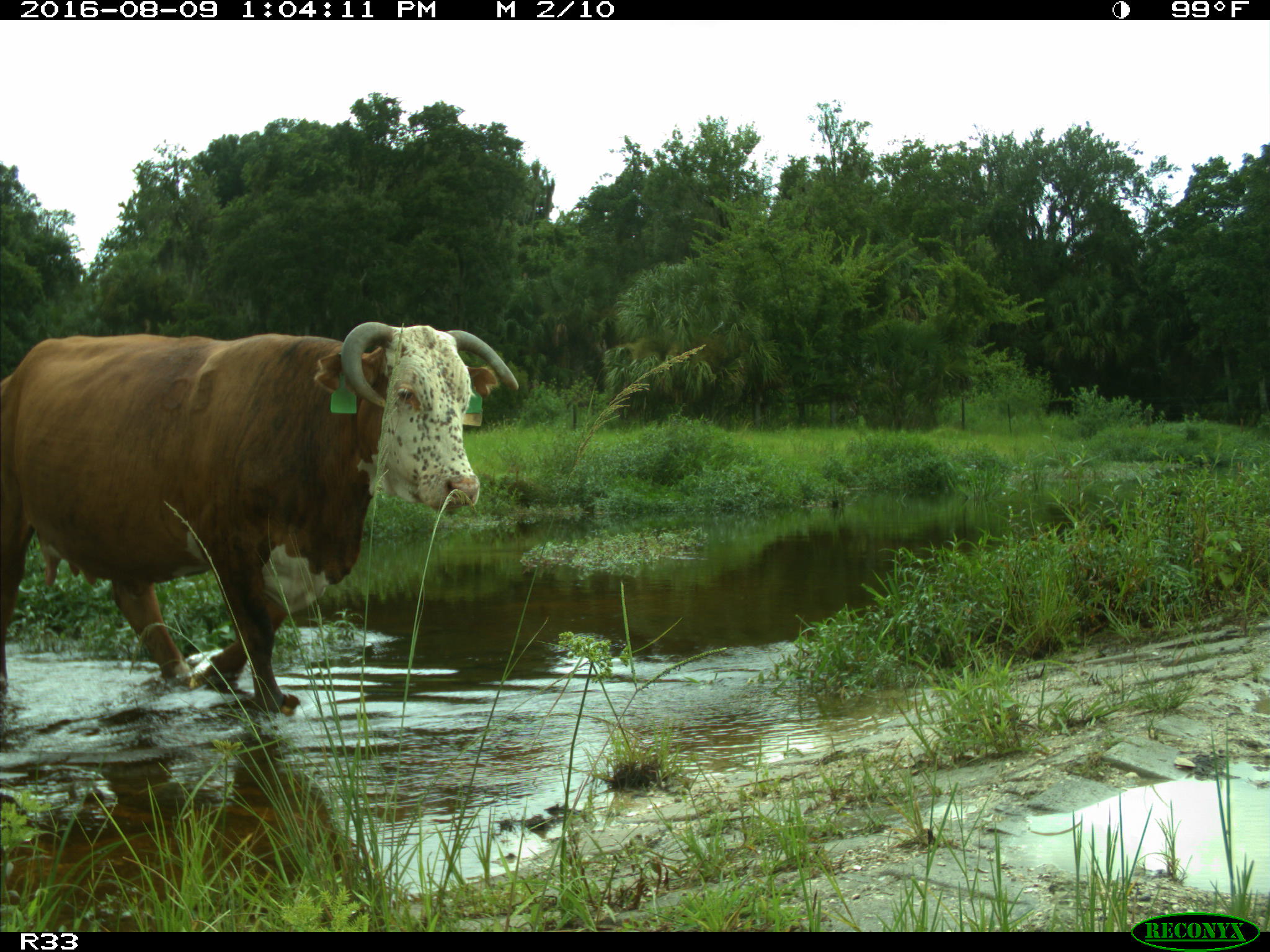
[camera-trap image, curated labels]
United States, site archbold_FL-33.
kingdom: Animalia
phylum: Chordata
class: Mammalia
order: Artiodactyla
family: Bovidae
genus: Bos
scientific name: Bos taurus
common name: domestic cow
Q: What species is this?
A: Bos taurus (domestic cow).